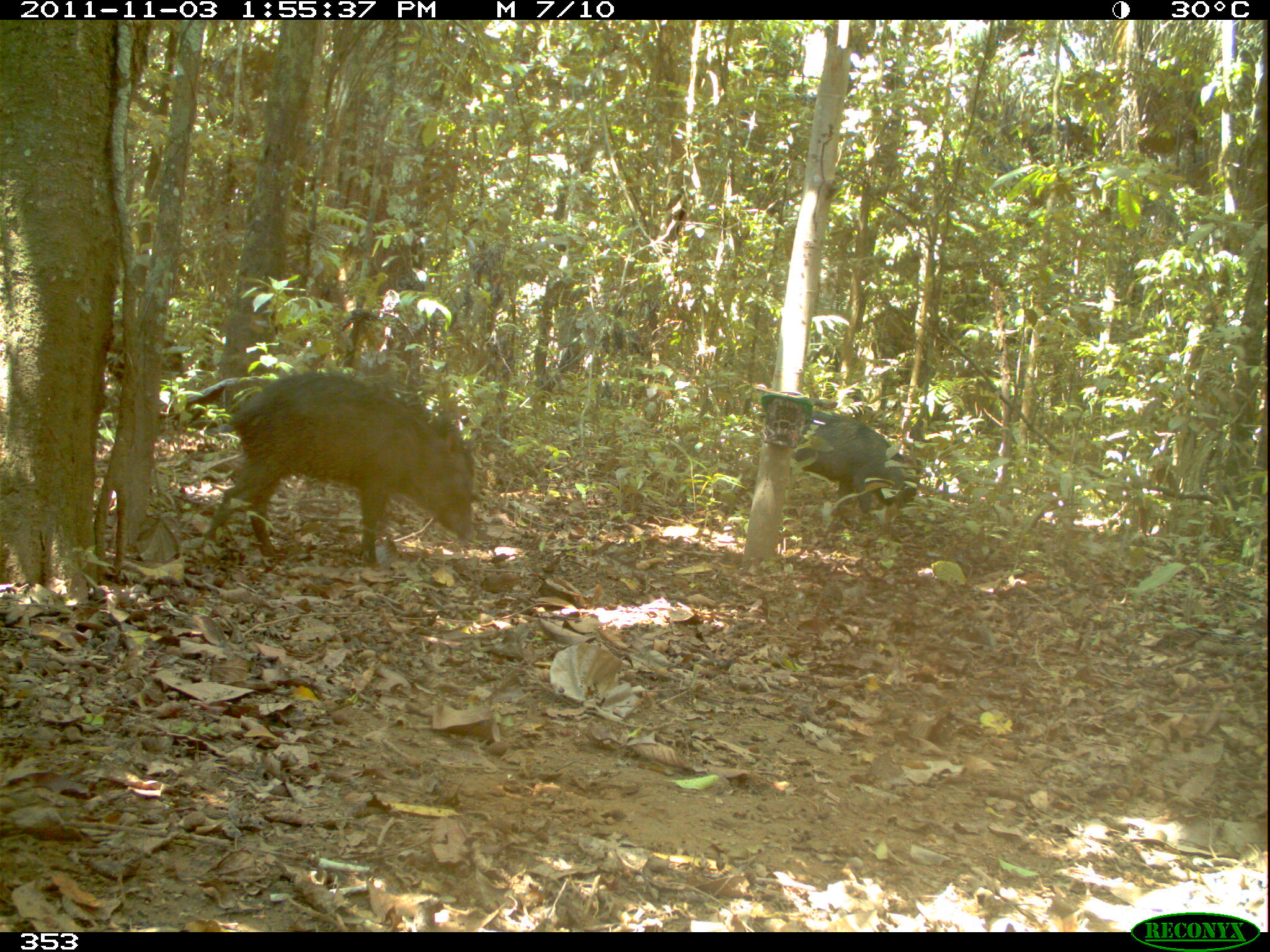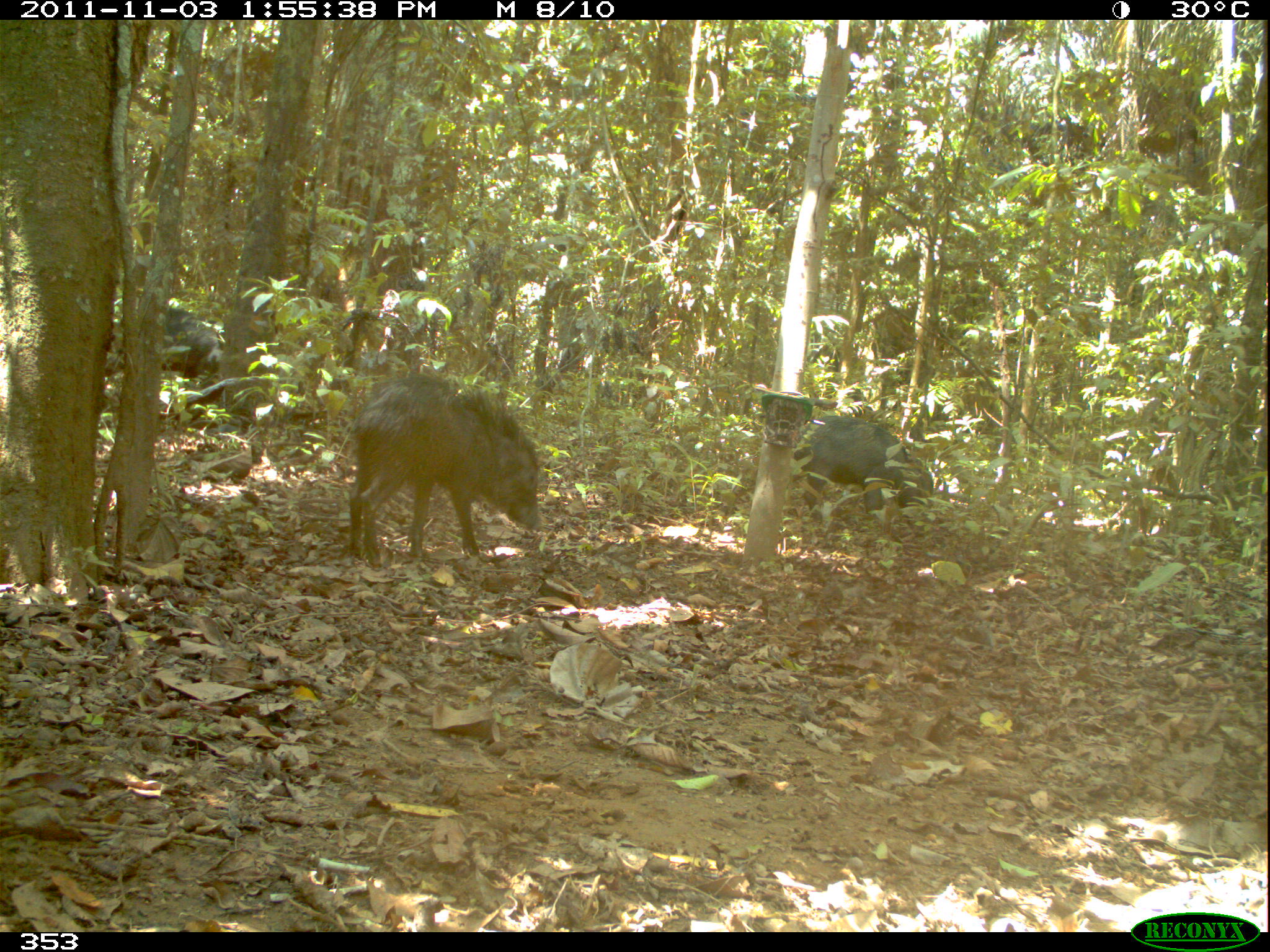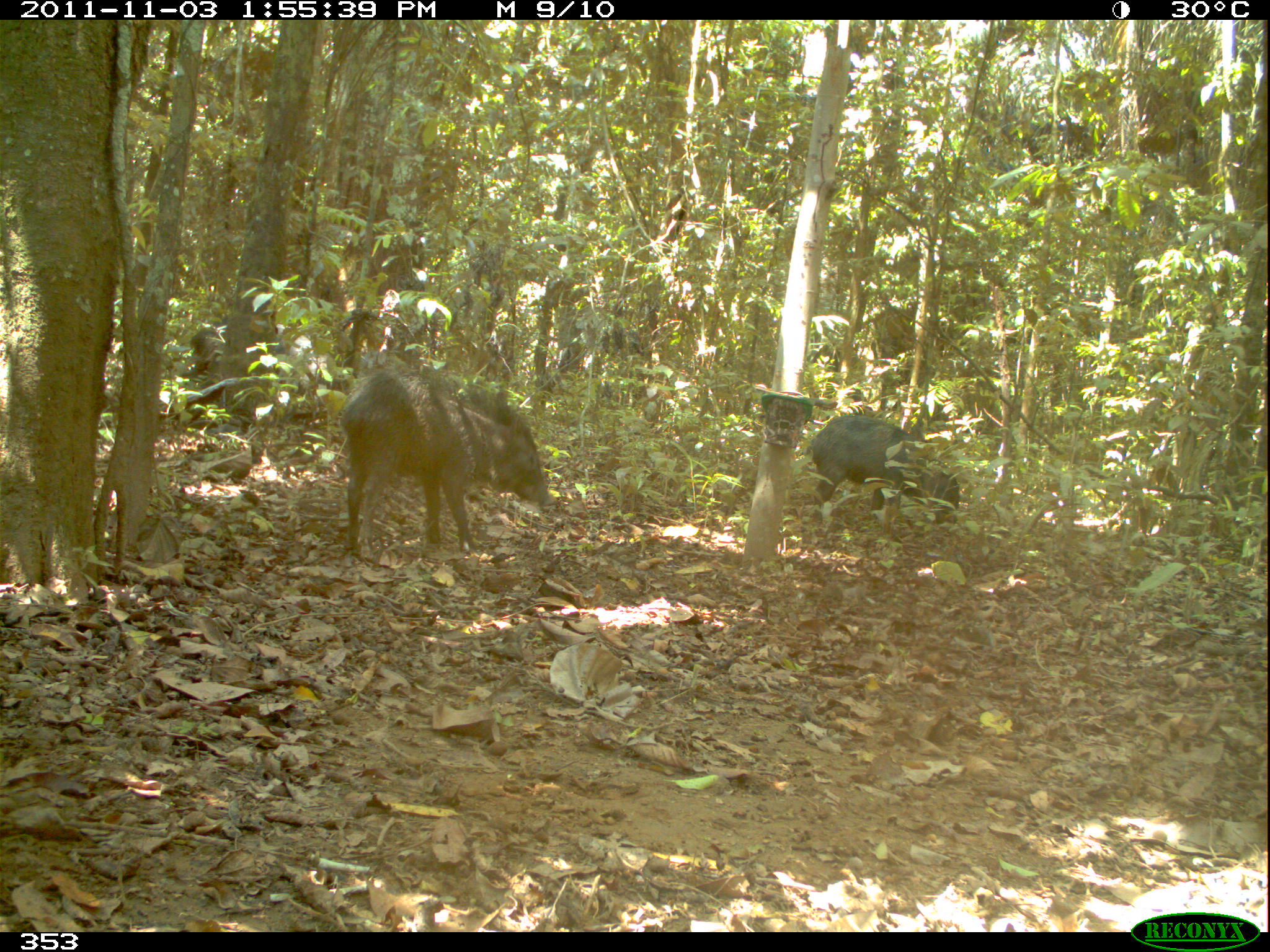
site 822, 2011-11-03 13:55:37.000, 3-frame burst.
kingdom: Animalia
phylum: Chordata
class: Mammalia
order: Artiodactyla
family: Tayassuidae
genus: Tayassu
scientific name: Tayassu pecari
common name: white-lipped peccary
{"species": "Tayassu pecari (white-lipped peccary)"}